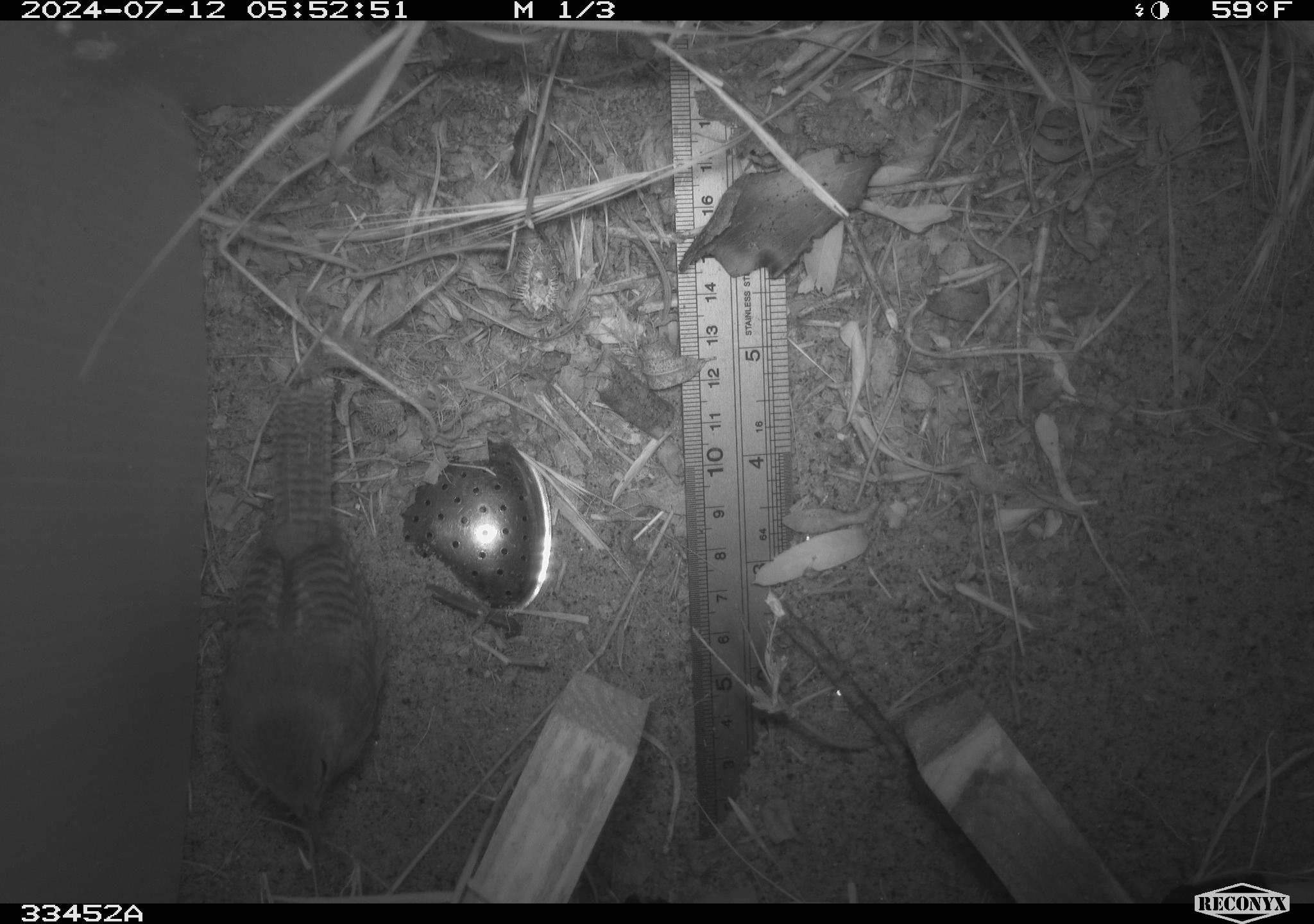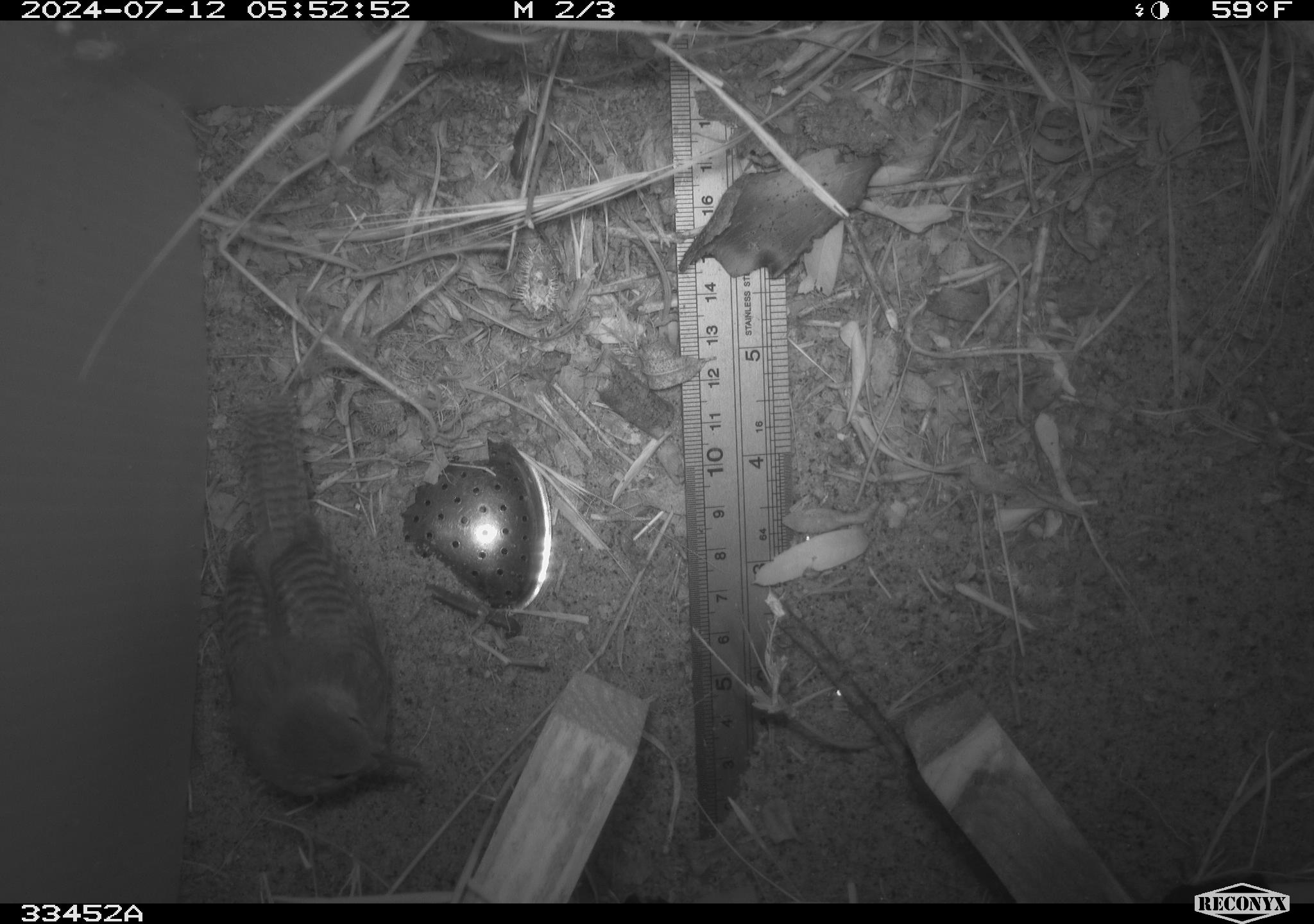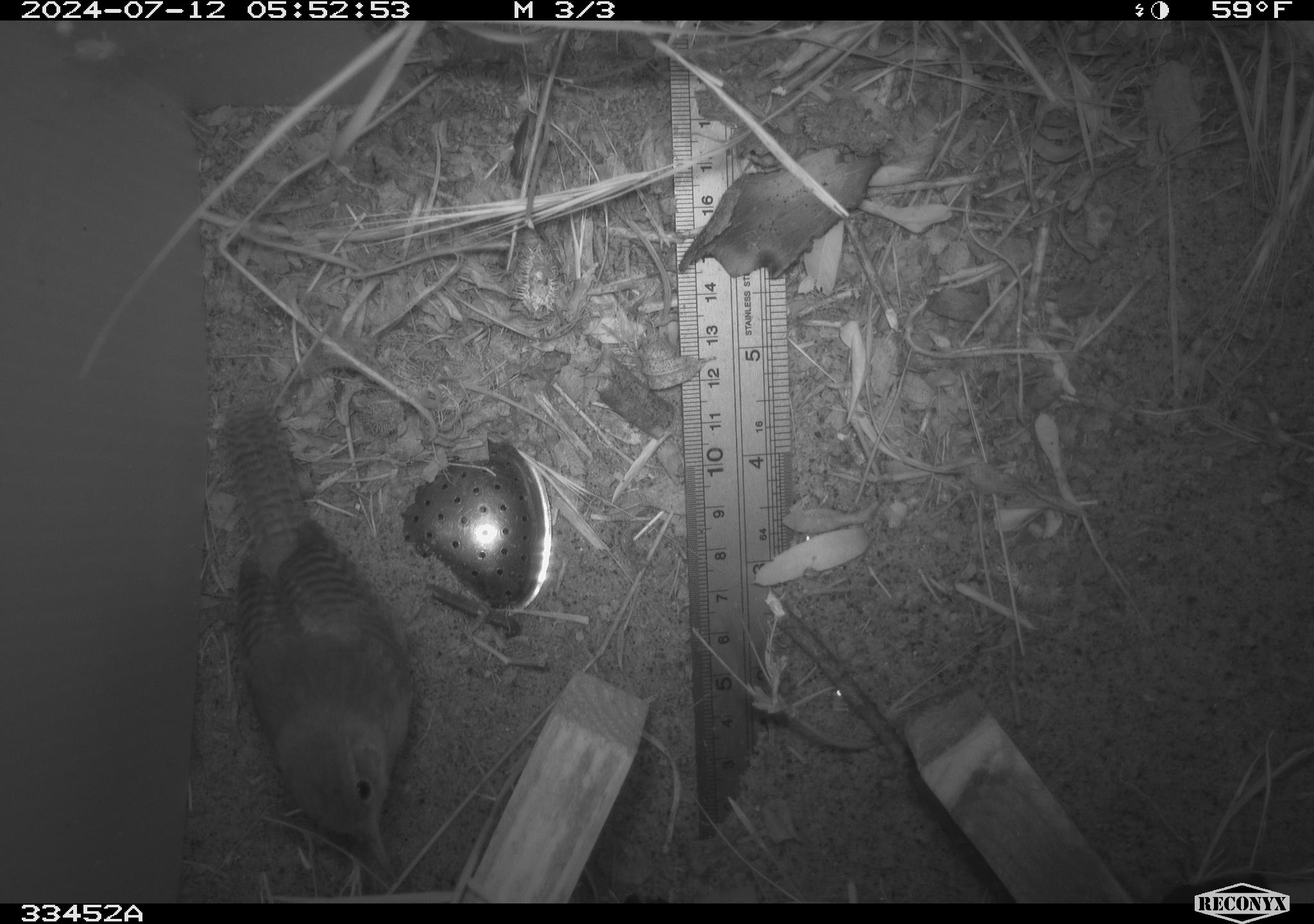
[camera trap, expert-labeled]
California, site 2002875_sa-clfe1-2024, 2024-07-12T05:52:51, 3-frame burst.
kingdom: Animalia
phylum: Chordata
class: Aves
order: Passeriformes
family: Troglodytidae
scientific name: Troglodytidae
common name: wren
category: troglodytidae family